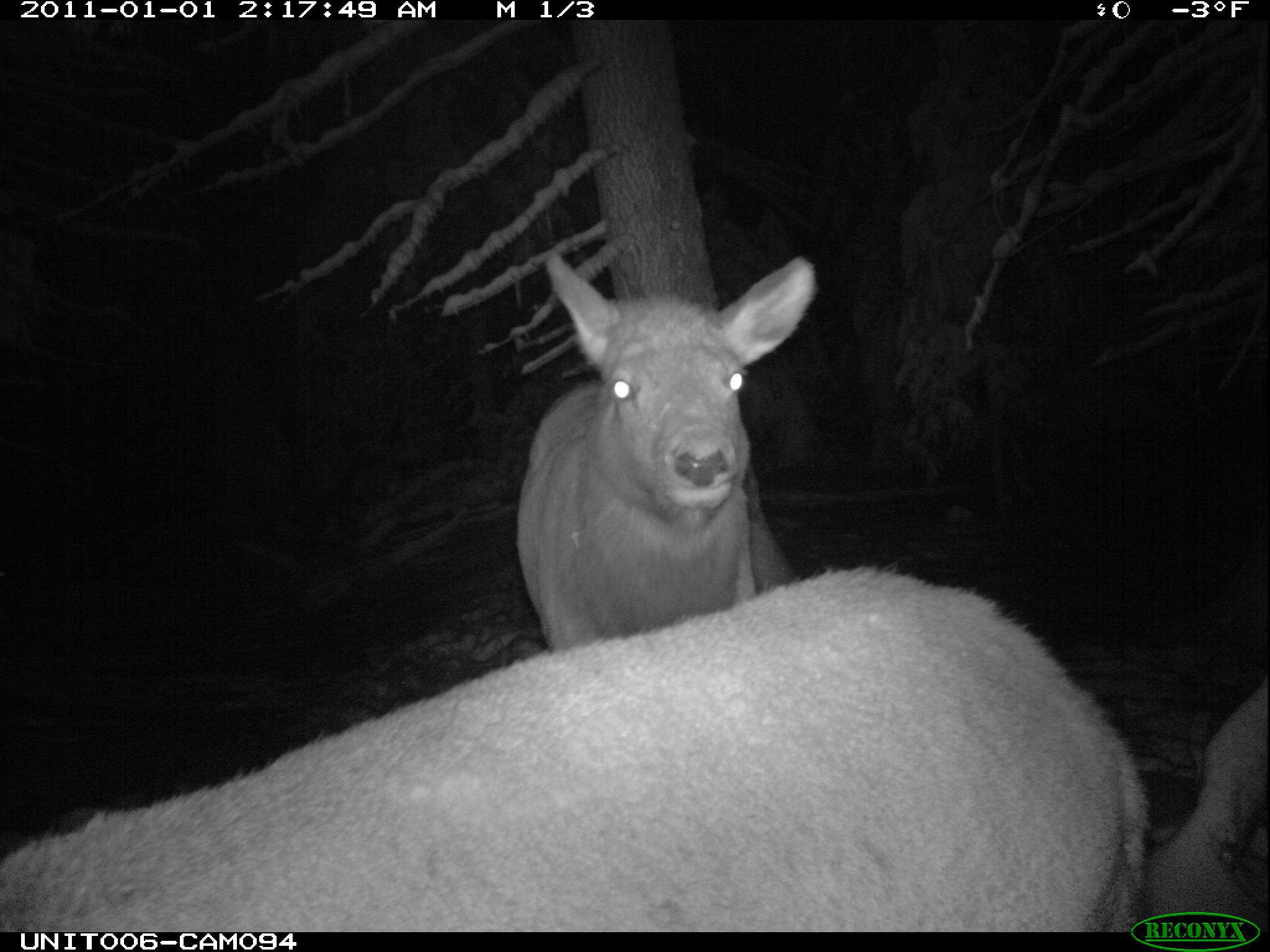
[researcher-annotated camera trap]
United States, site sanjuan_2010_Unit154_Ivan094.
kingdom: Animalia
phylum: Chordata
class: Mammalia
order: Artiodactyla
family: Cervidae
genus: Cervus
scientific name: Cervus elaphus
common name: red deer